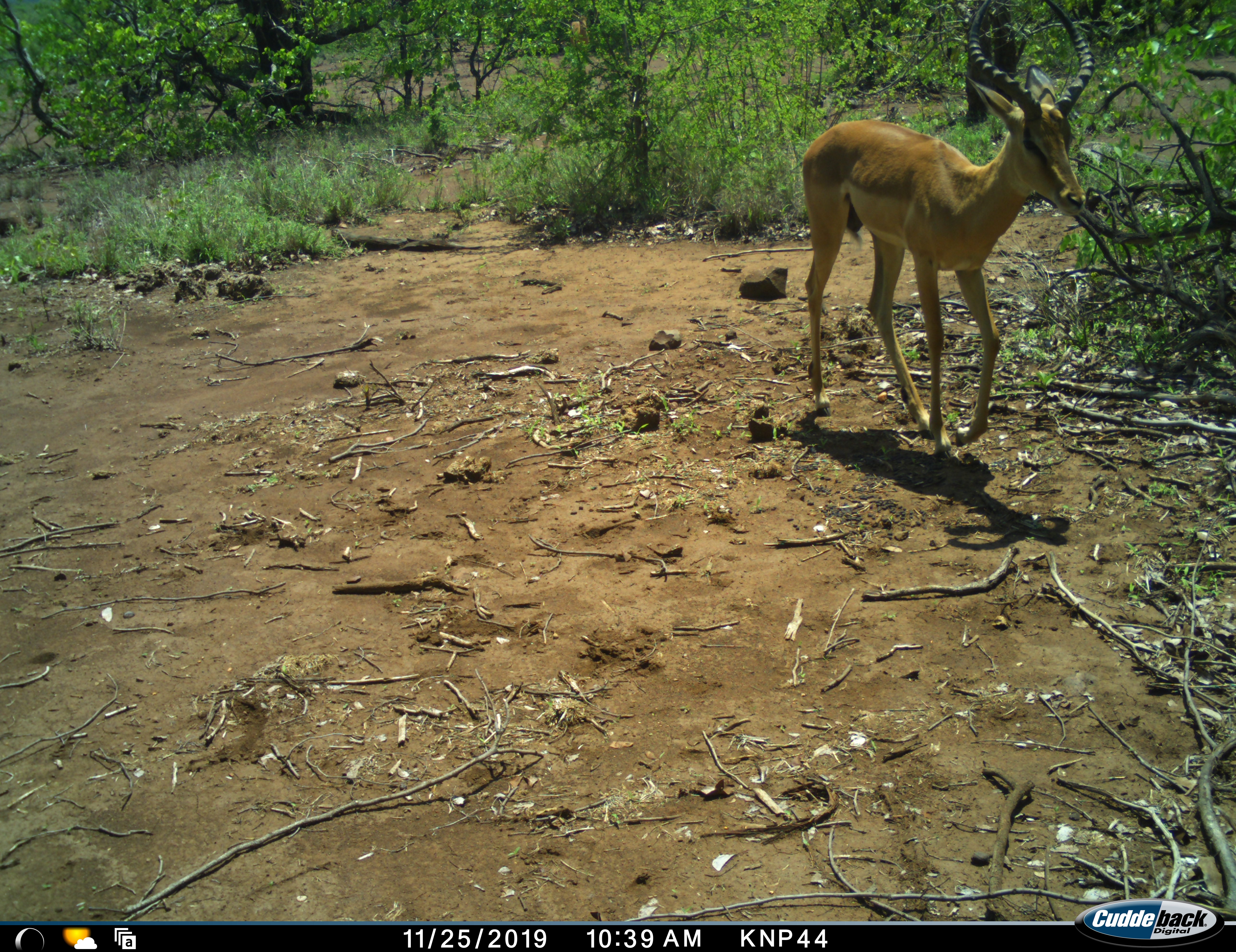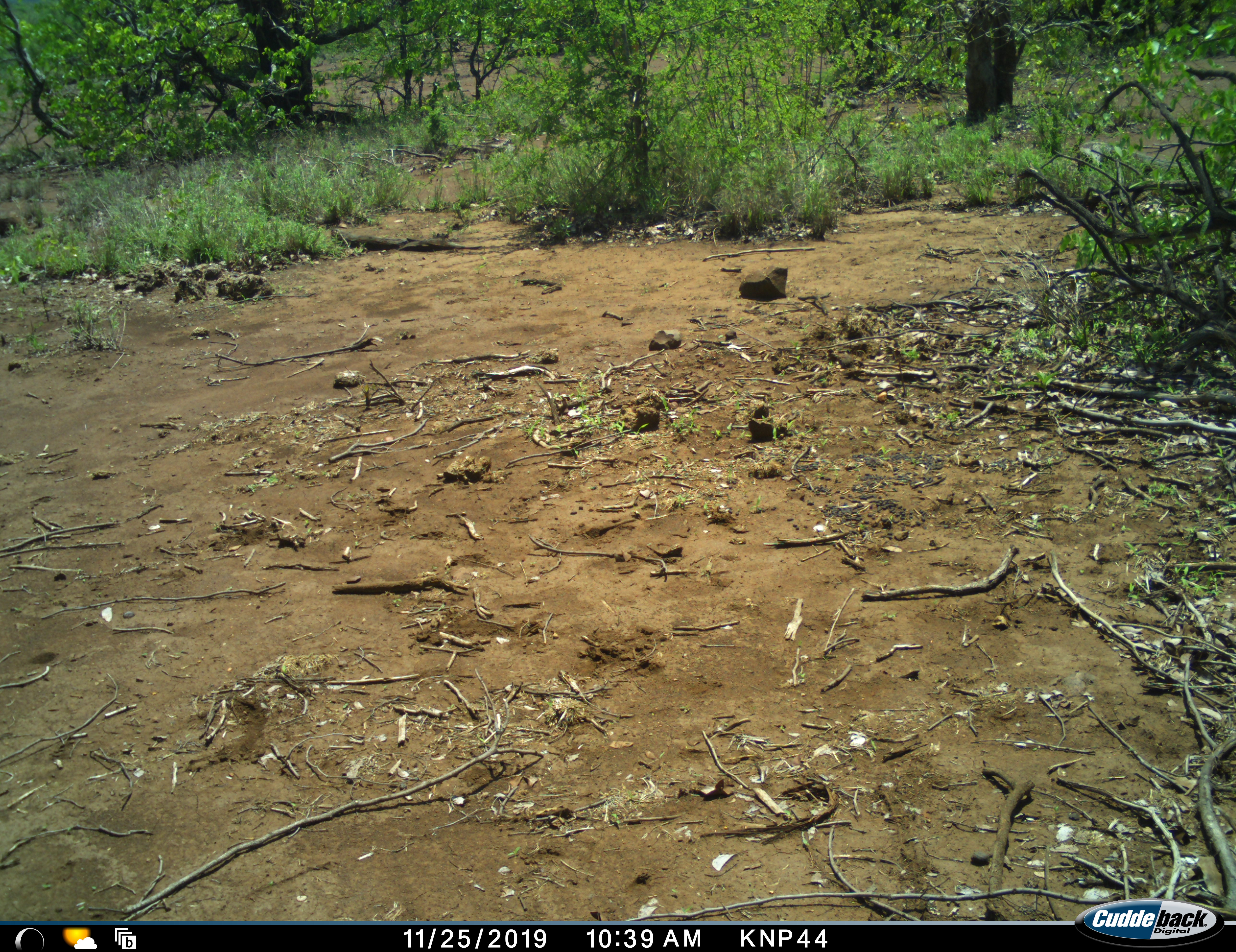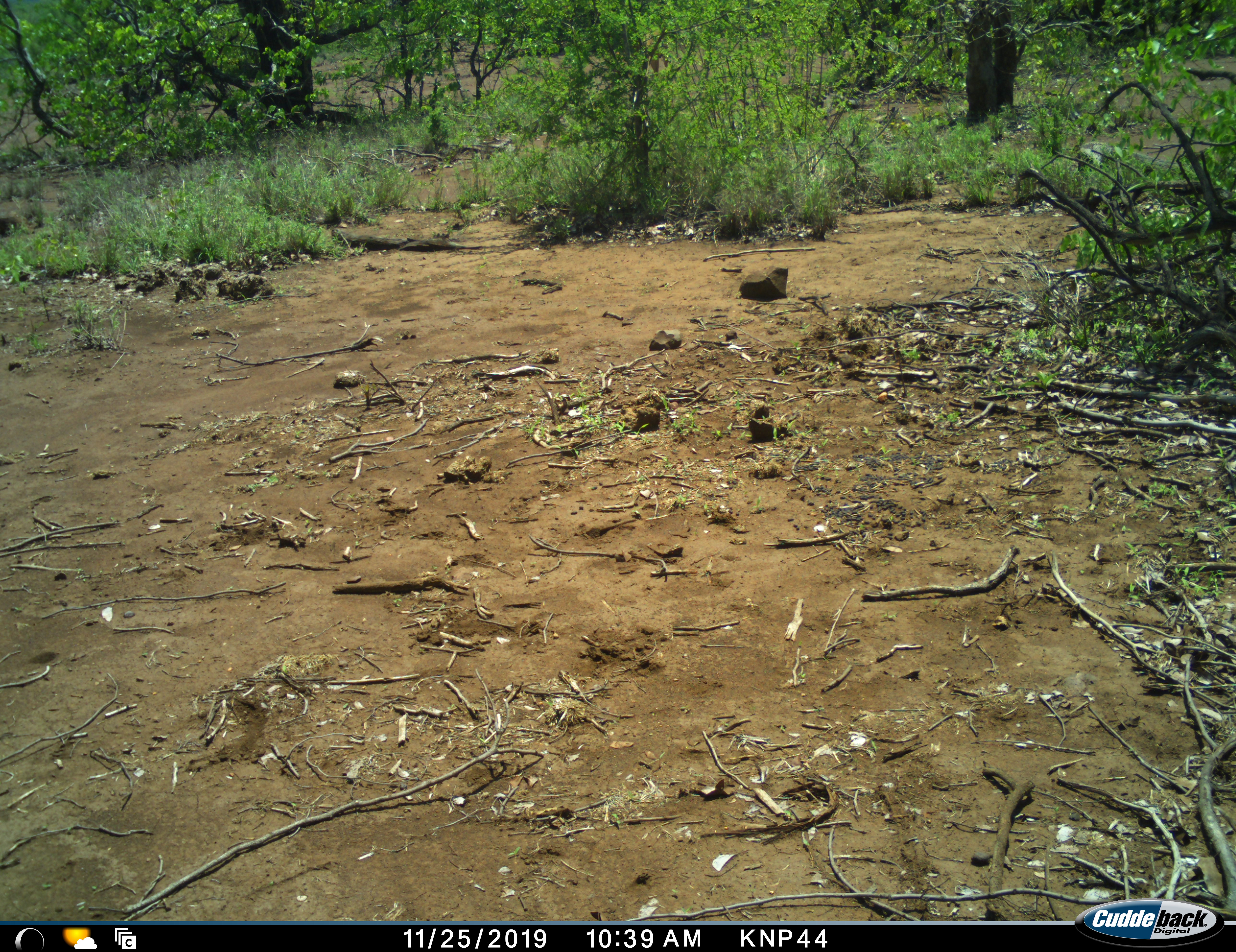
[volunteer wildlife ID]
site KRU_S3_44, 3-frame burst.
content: unidentified animal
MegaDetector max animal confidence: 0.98